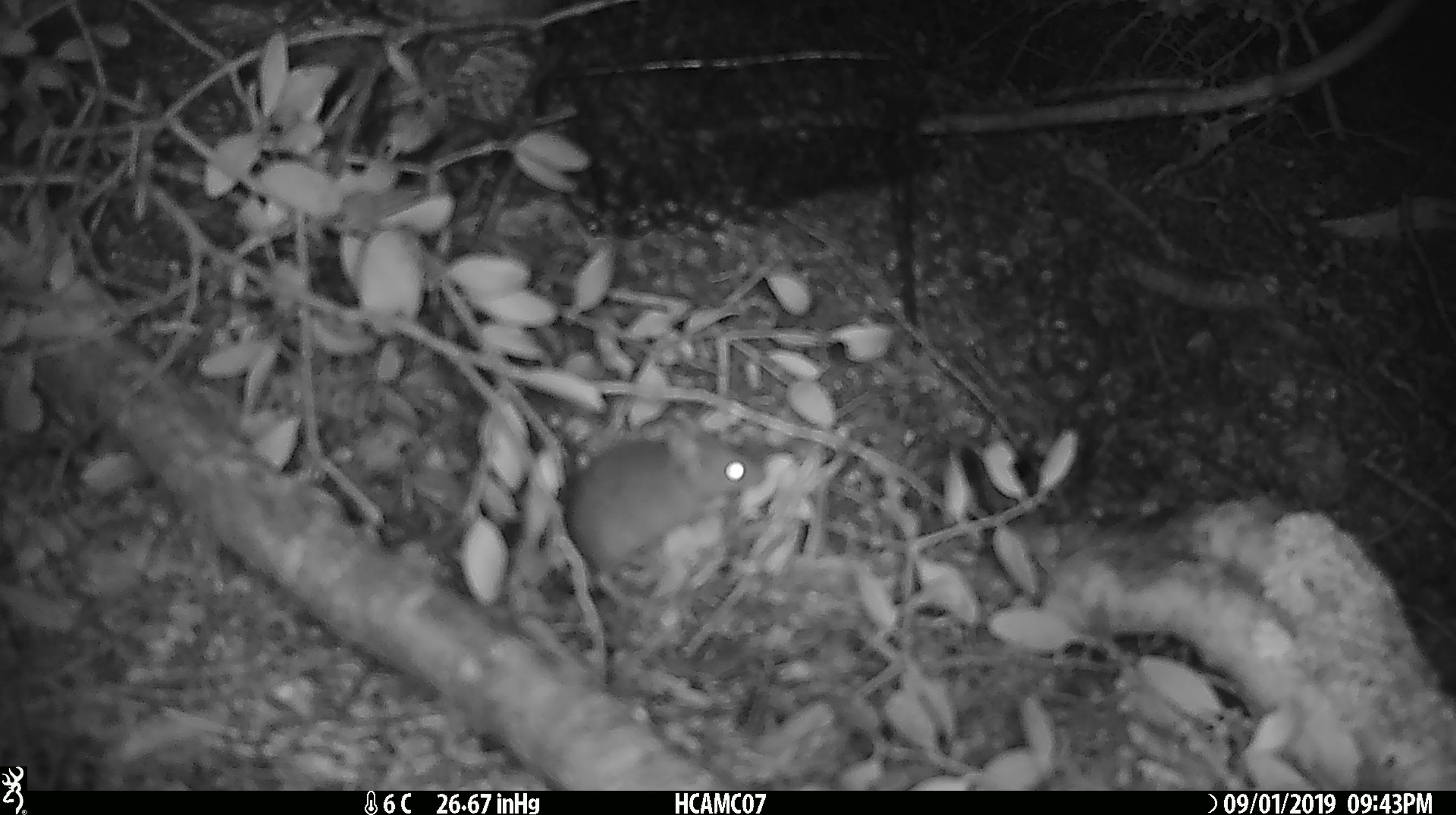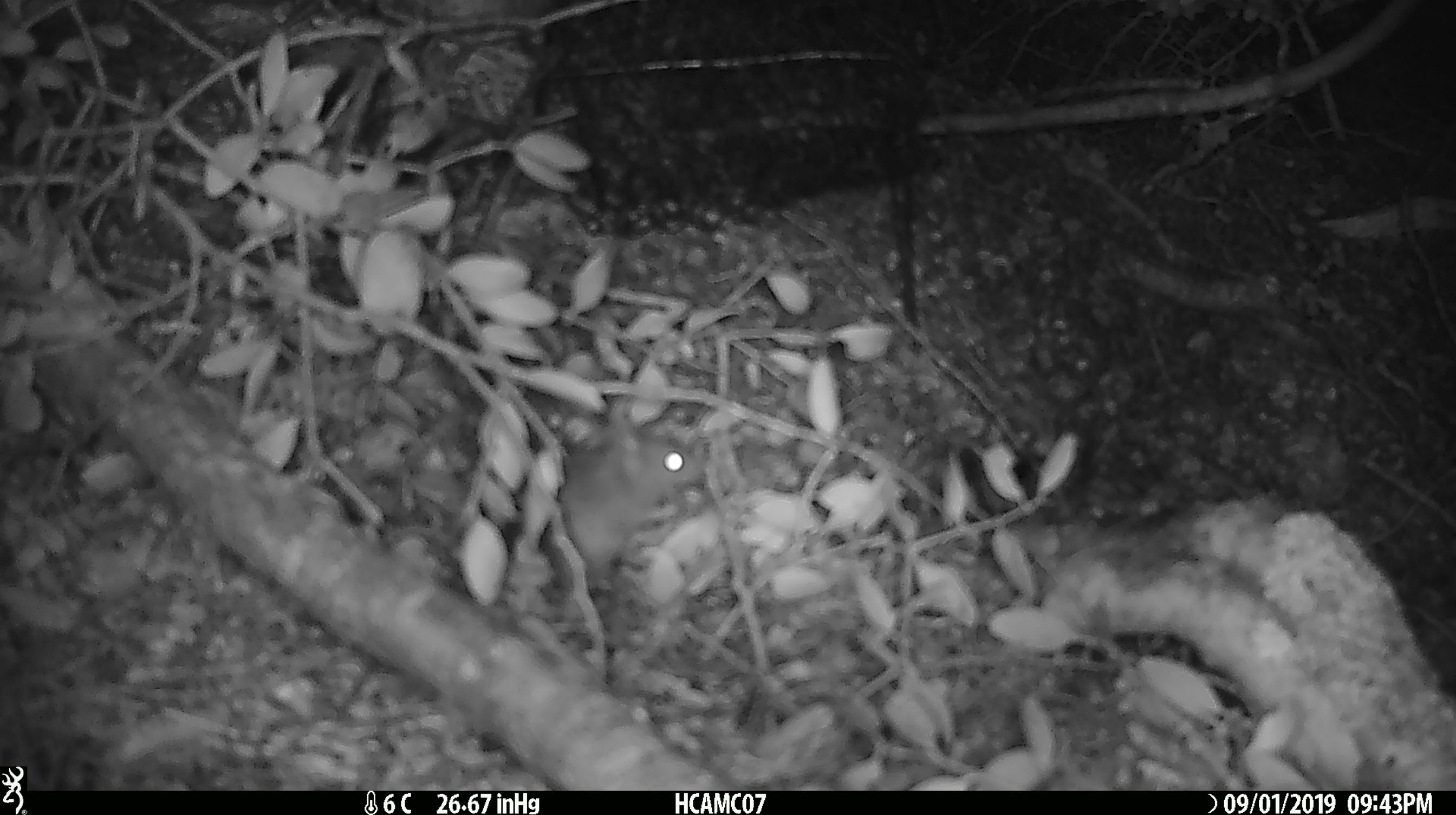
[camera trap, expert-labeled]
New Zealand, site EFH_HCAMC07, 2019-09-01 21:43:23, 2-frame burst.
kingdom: Animalia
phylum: Chordata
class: Mammalia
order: Rodentia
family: Muridae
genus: Mus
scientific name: Mus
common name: mouse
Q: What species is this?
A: Mouse (Mus).